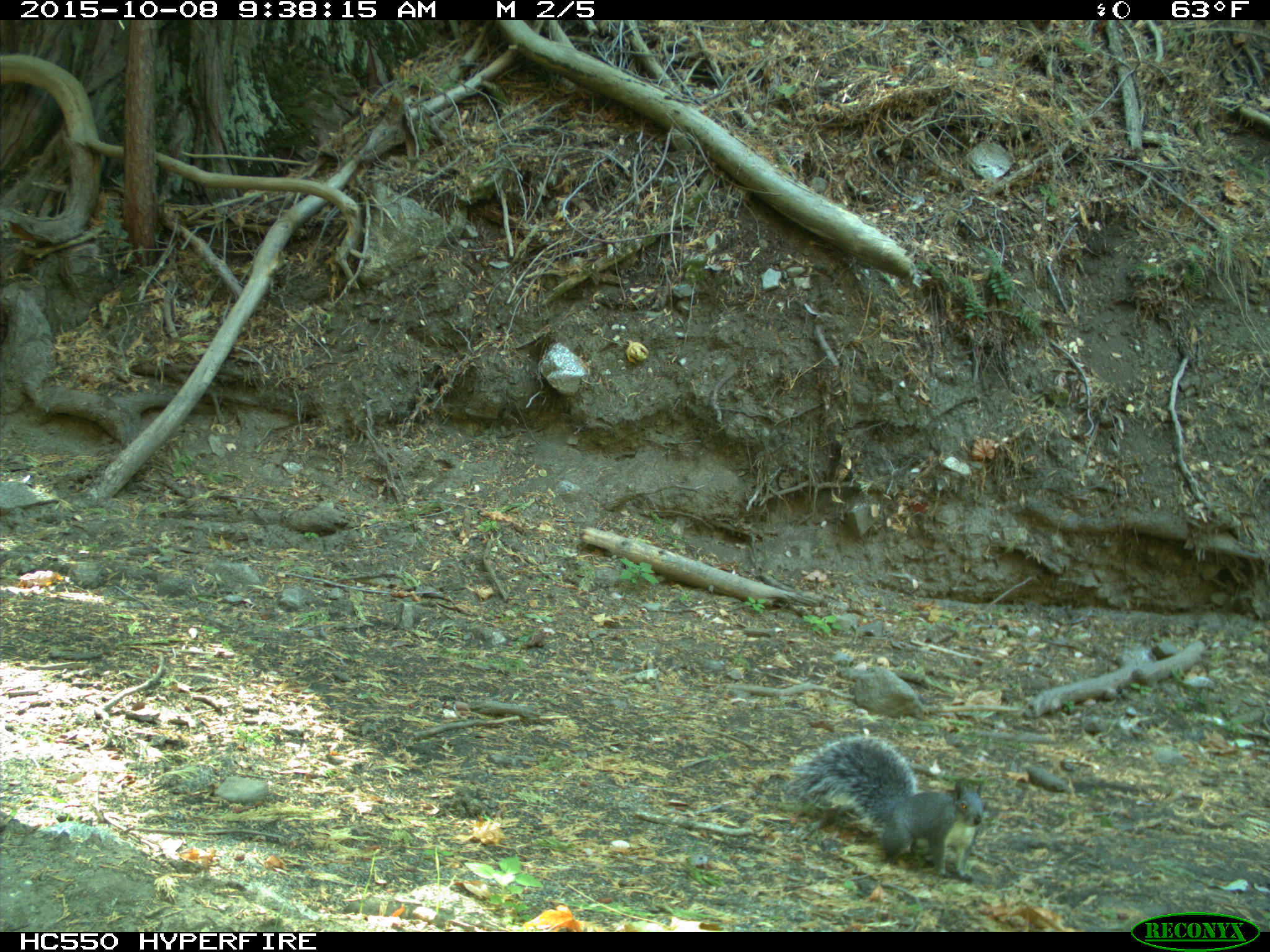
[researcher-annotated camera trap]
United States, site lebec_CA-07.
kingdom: Animalia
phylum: Chordata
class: Mammalia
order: Rodentia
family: Sciuridae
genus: Sciurus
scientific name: Sciurus carolinensis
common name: eastern gray squirrel